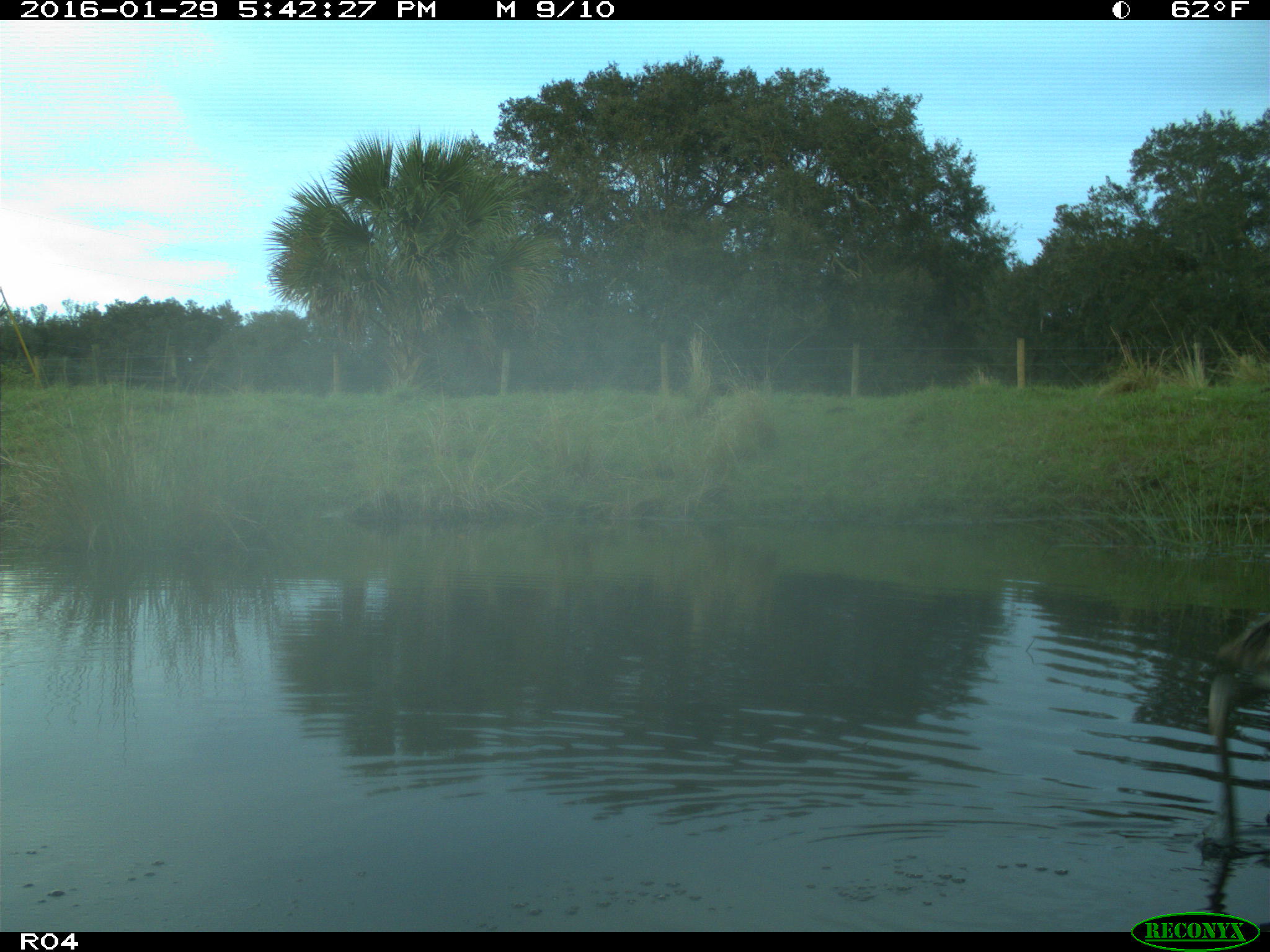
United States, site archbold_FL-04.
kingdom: Animalia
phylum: Chordata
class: Aves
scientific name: Aves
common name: birds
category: unidentified bird